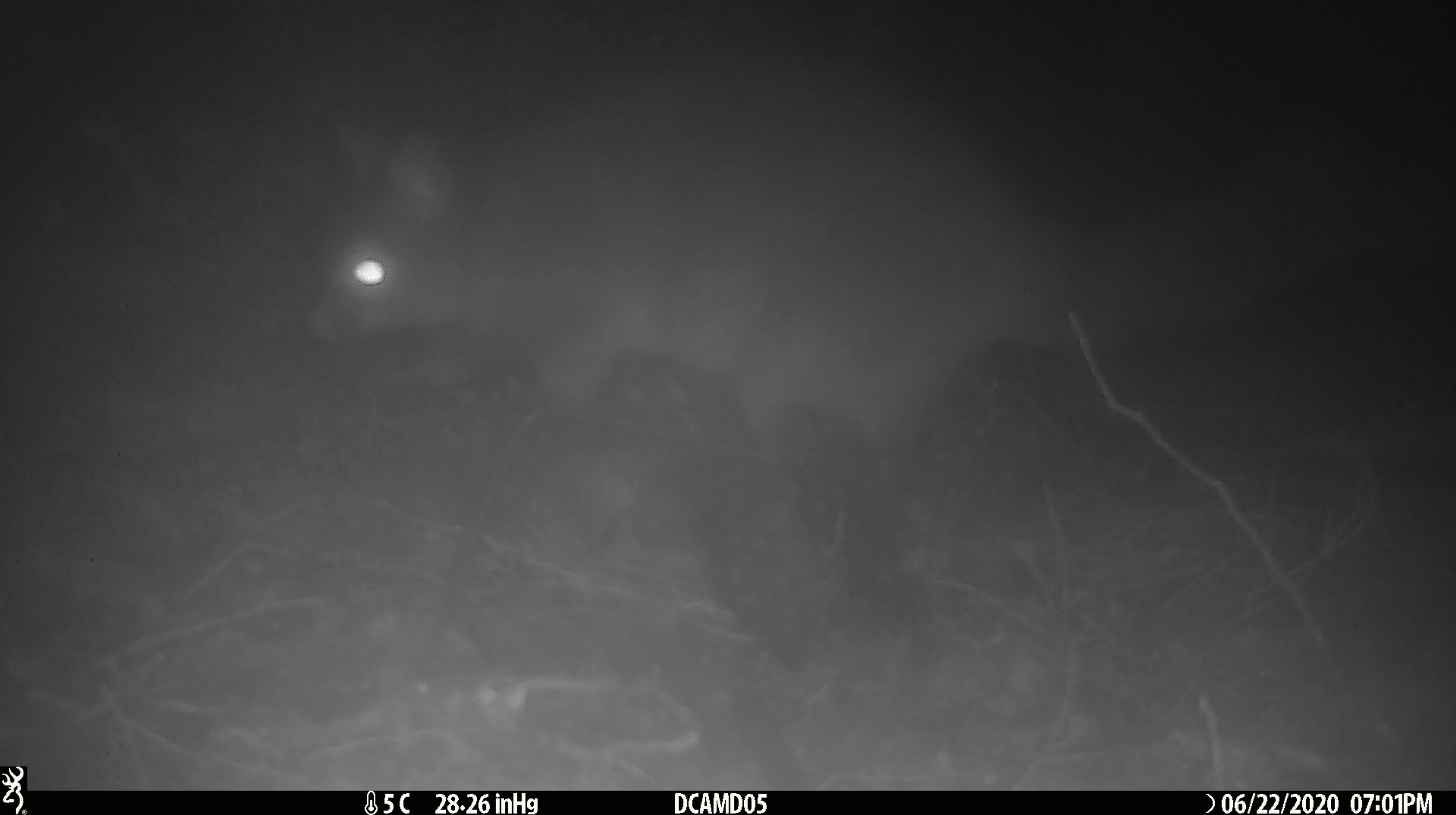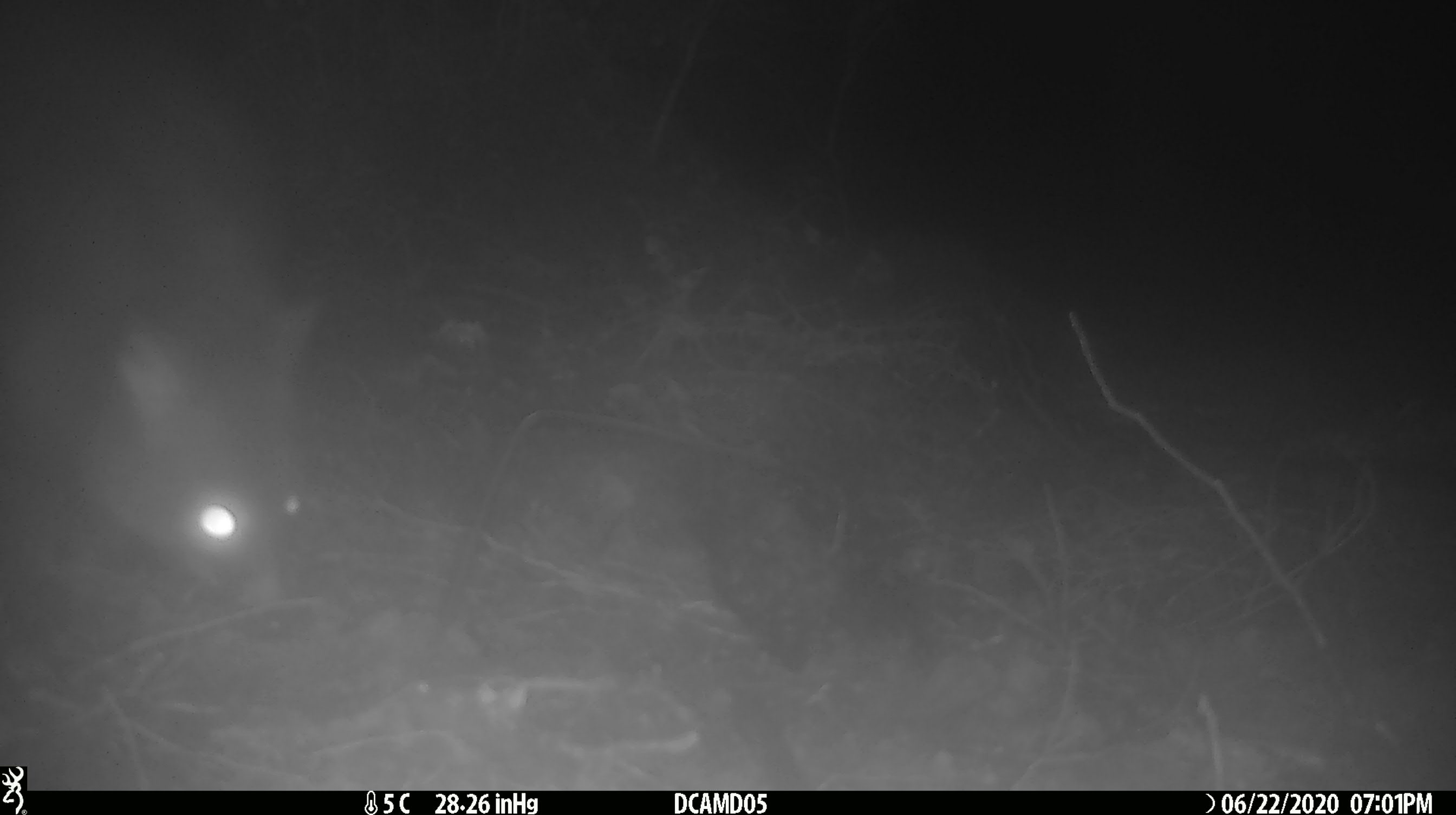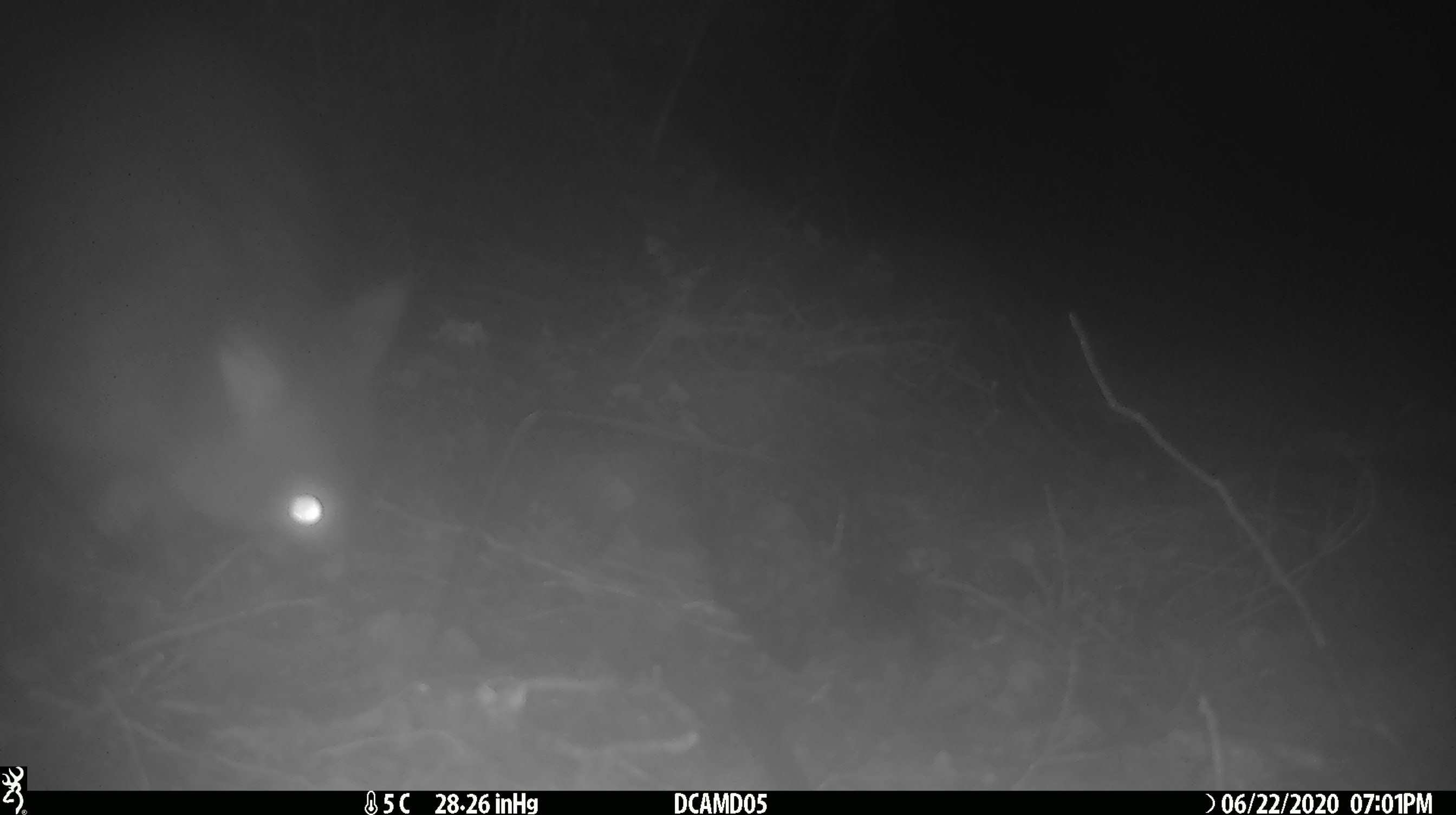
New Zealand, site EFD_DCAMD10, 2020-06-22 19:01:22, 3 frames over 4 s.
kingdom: Animalia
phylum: Chordata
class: Mammalia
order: Diprotodontia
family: Phalangeridae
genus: Trichosurus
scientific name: Trichosurus vulpecula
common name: common brushtail possum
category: possum